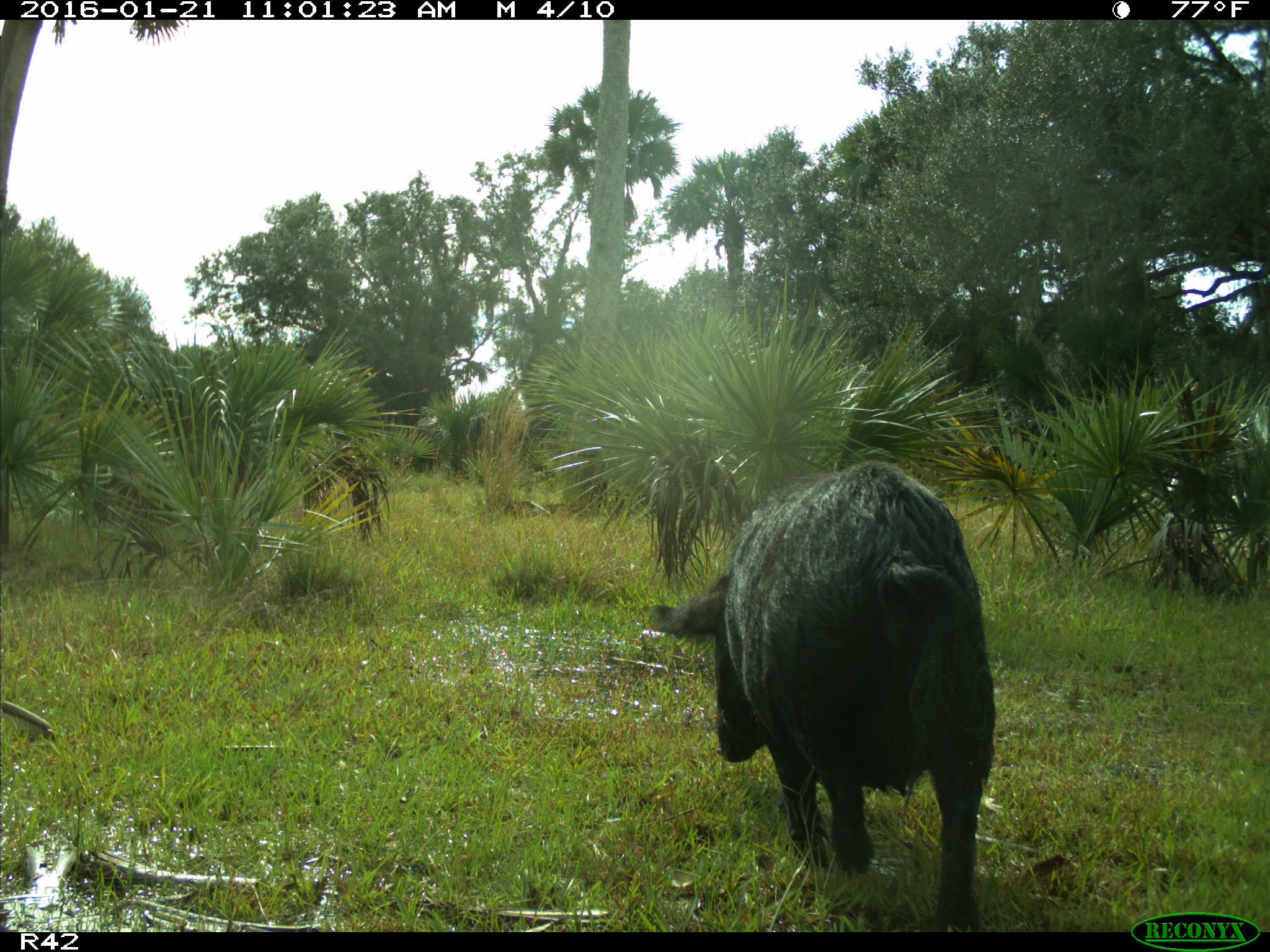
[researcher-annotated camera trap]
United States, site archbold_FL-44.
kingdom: Animalia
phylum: Chordata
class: Mammalia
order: Artiodactyla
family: Suidae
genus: Sus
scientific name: Sus scrofa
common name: wild boar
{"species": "Sus scrofa (wild boar)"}